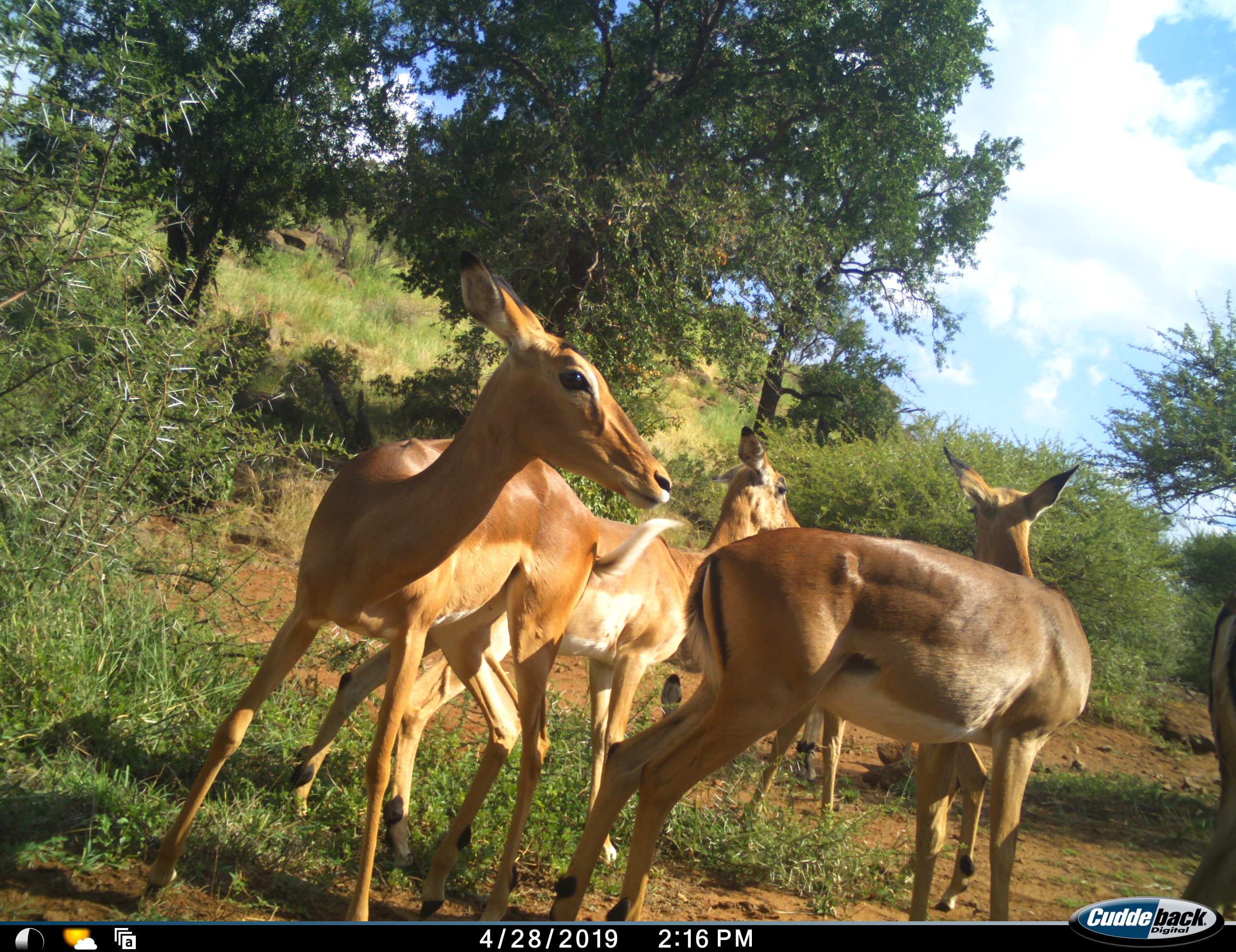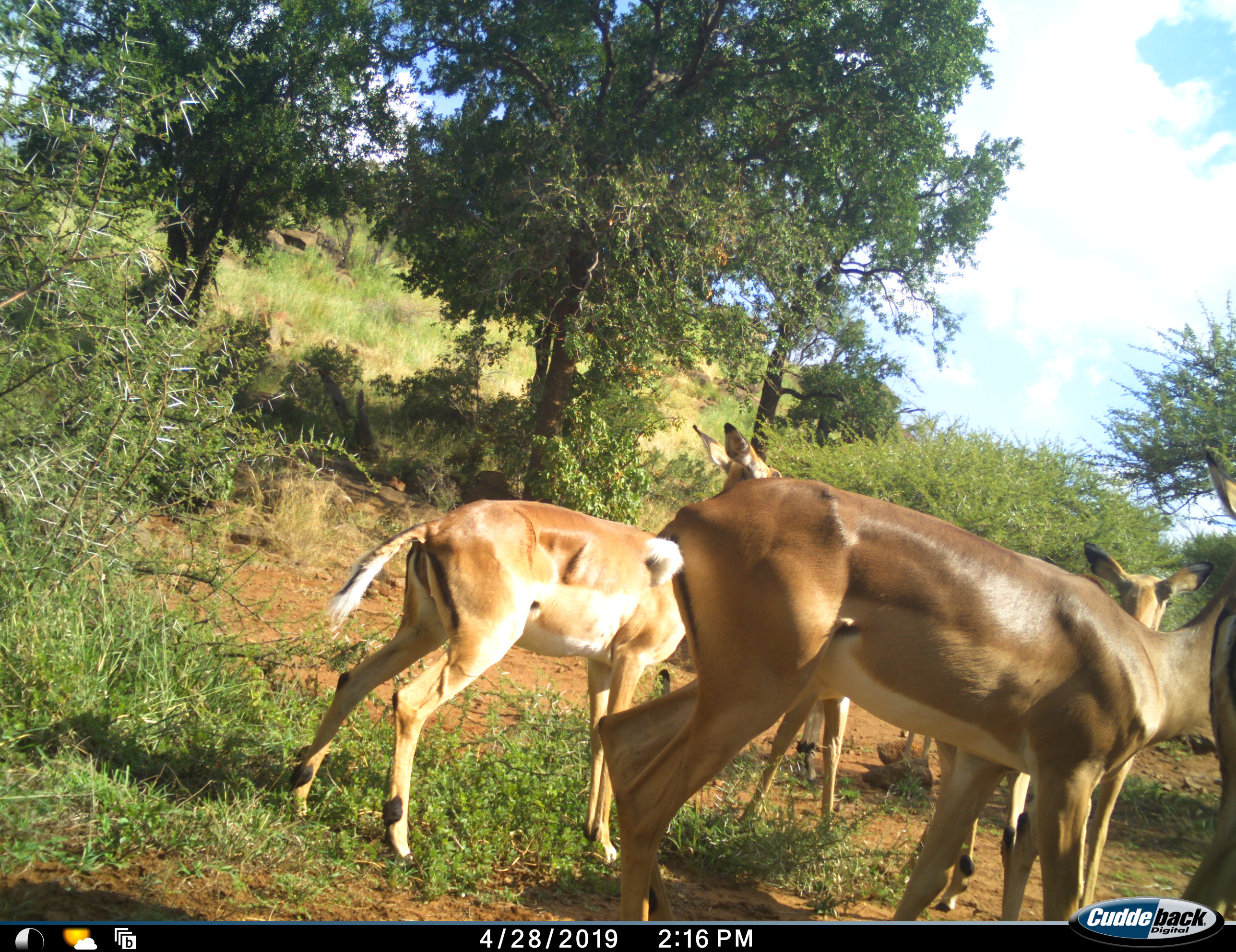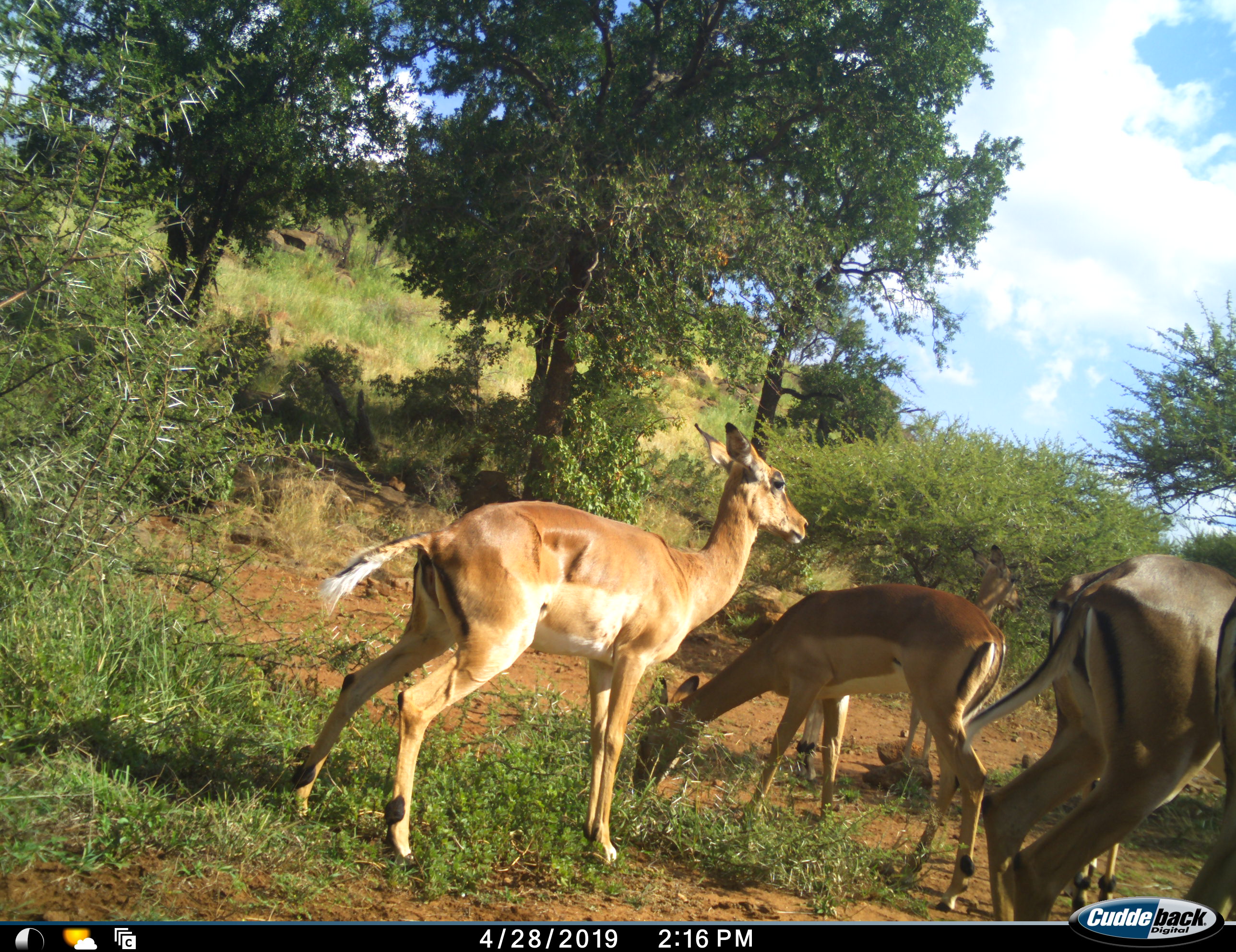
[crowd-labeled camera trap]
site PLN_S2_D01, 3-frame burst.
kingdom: Animalia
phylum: Chordata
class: Mammalia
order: Artiodactyla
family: Bovidae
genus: Aepyceros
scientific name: Aepyceros melampus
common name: impala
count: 5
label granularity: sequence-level